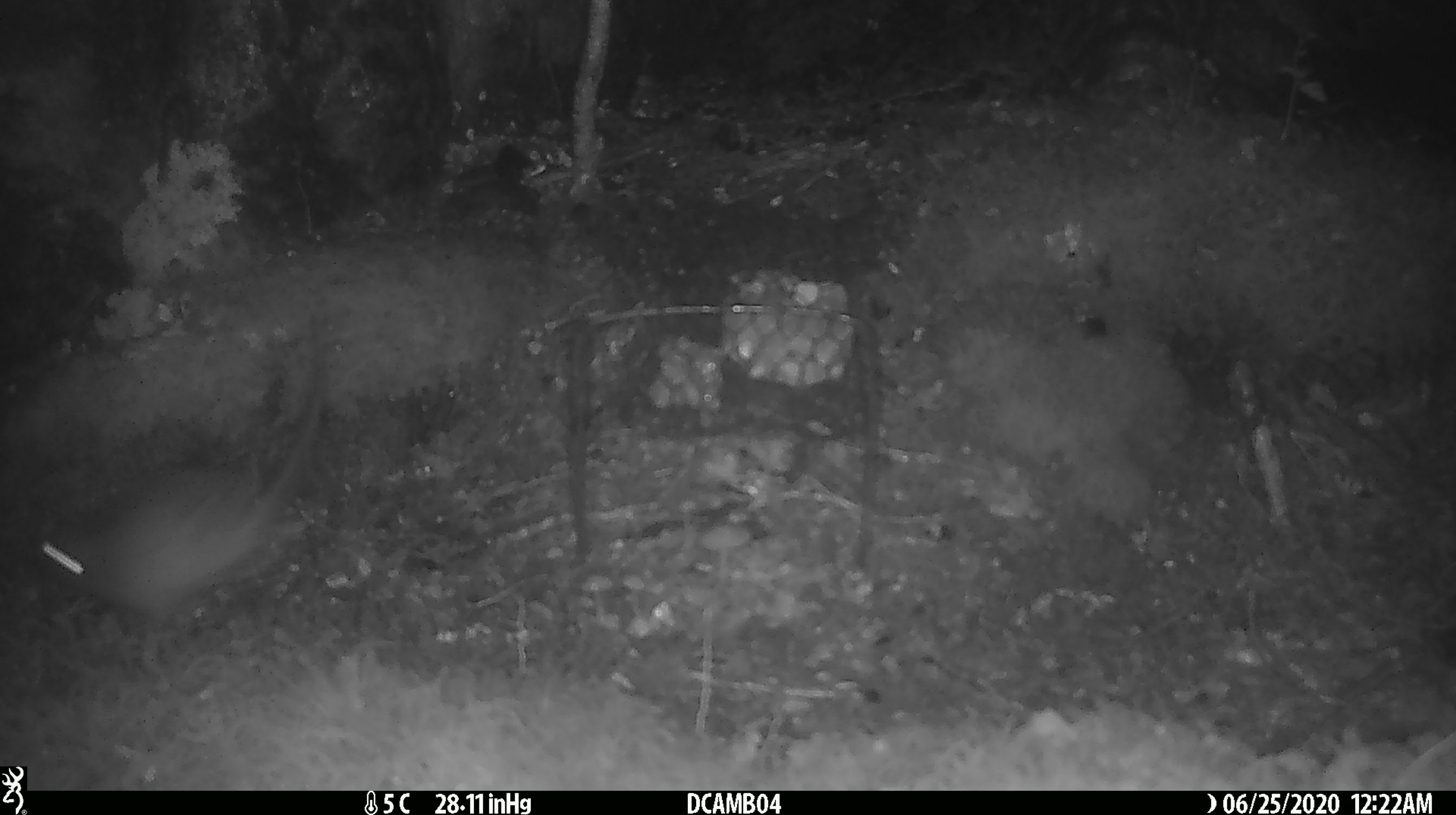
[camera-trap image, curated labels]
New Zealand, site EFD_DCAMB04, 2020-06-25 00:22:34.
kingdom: Animalia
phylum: Chordata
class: Mammalia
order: Rodentia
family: Muridae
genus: Rattus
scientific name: Rattus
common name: rat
Rat (Rattus).